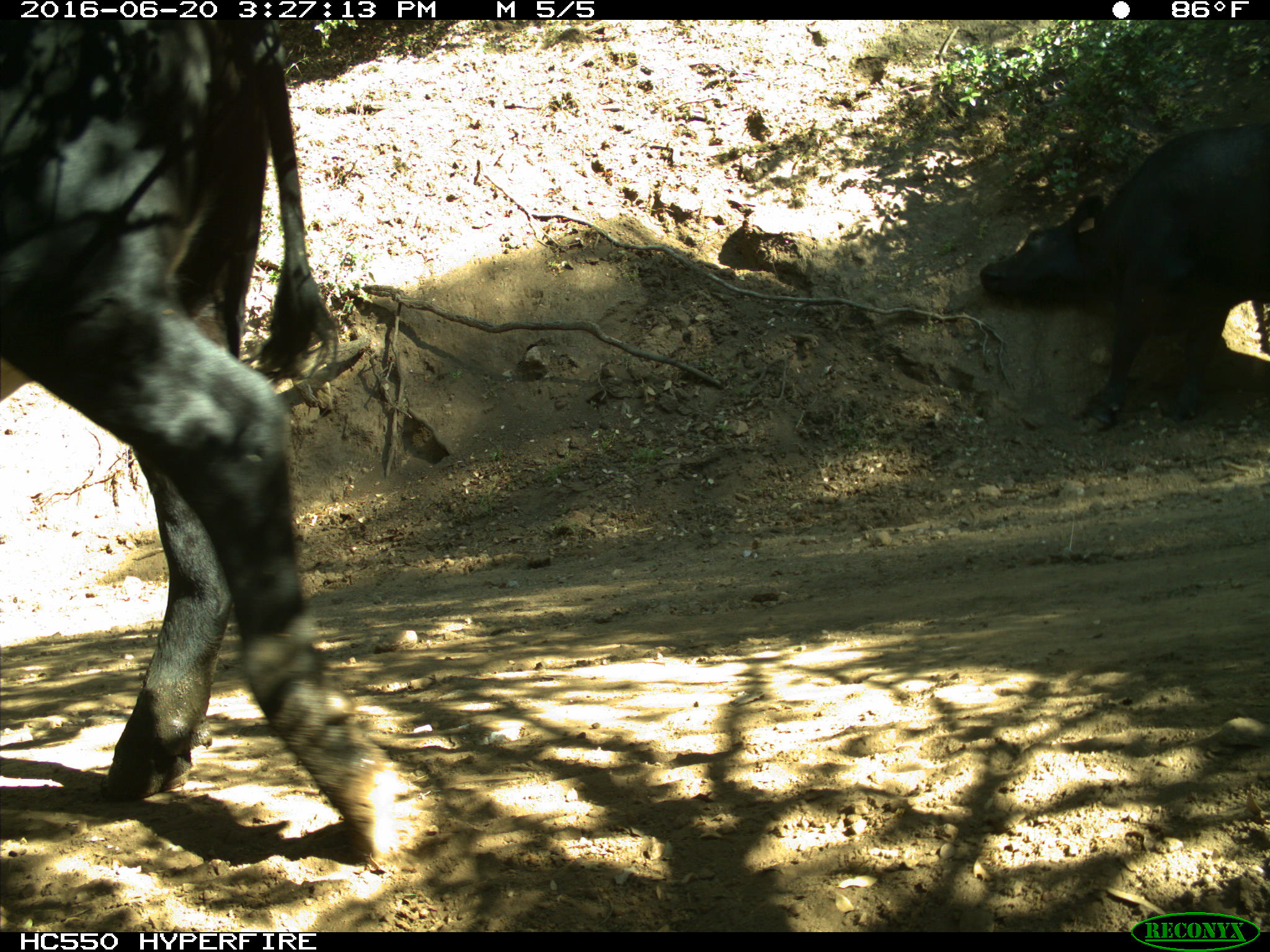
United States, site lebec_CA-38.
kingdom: Animalia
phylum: Chordata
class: Mammalia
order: Artiodactyla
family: Bovidae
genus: Bos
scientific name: Bos taurus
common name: domestic cow